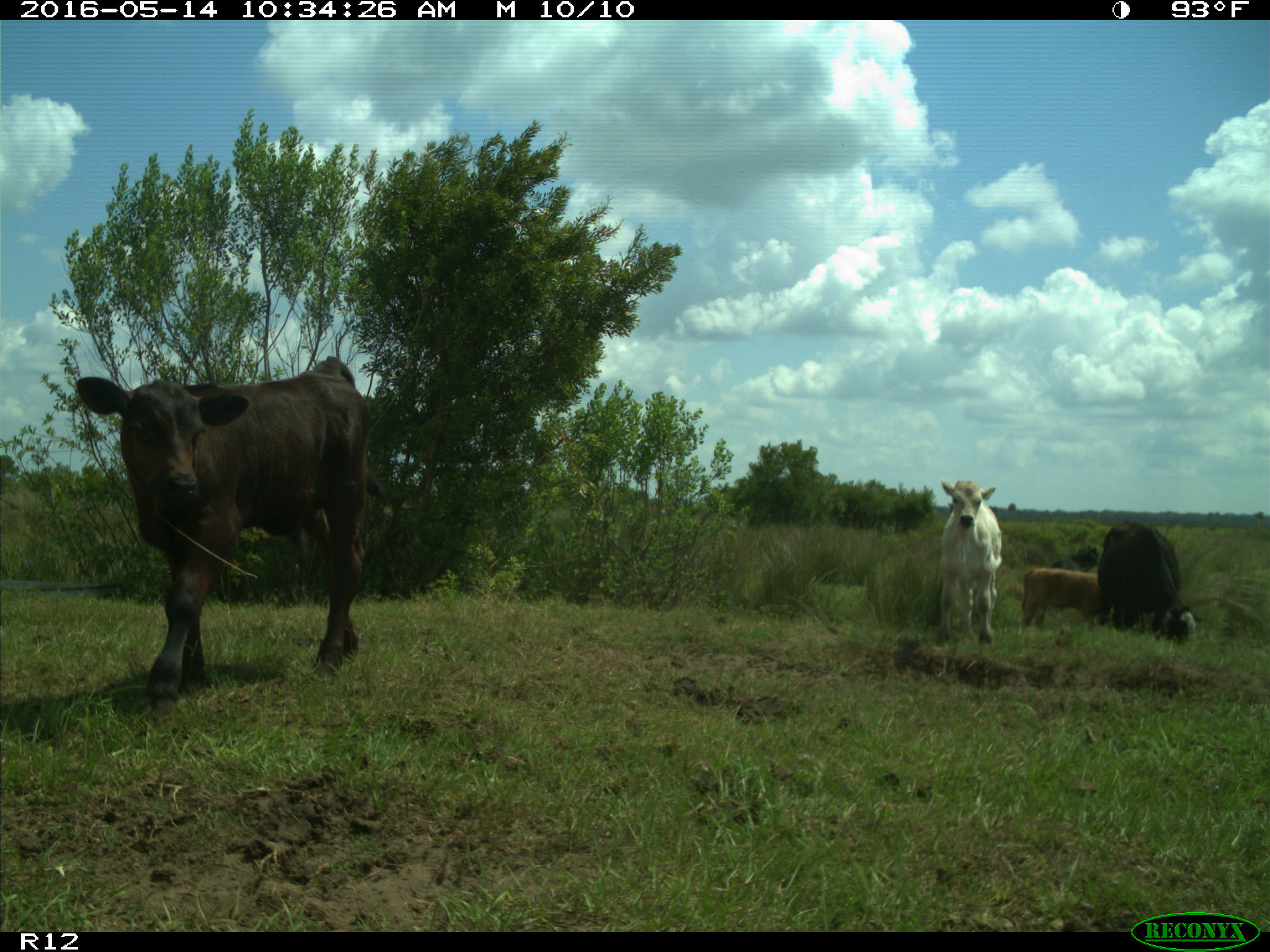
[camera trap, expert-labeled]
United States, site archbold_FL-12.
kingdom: Animalia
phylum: Chordata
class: Mammalia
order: Artiodactyla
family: Bovidae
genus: Bos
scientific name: Bos taurus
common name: domestic cow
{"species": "Bos taurus (domestic cow)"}